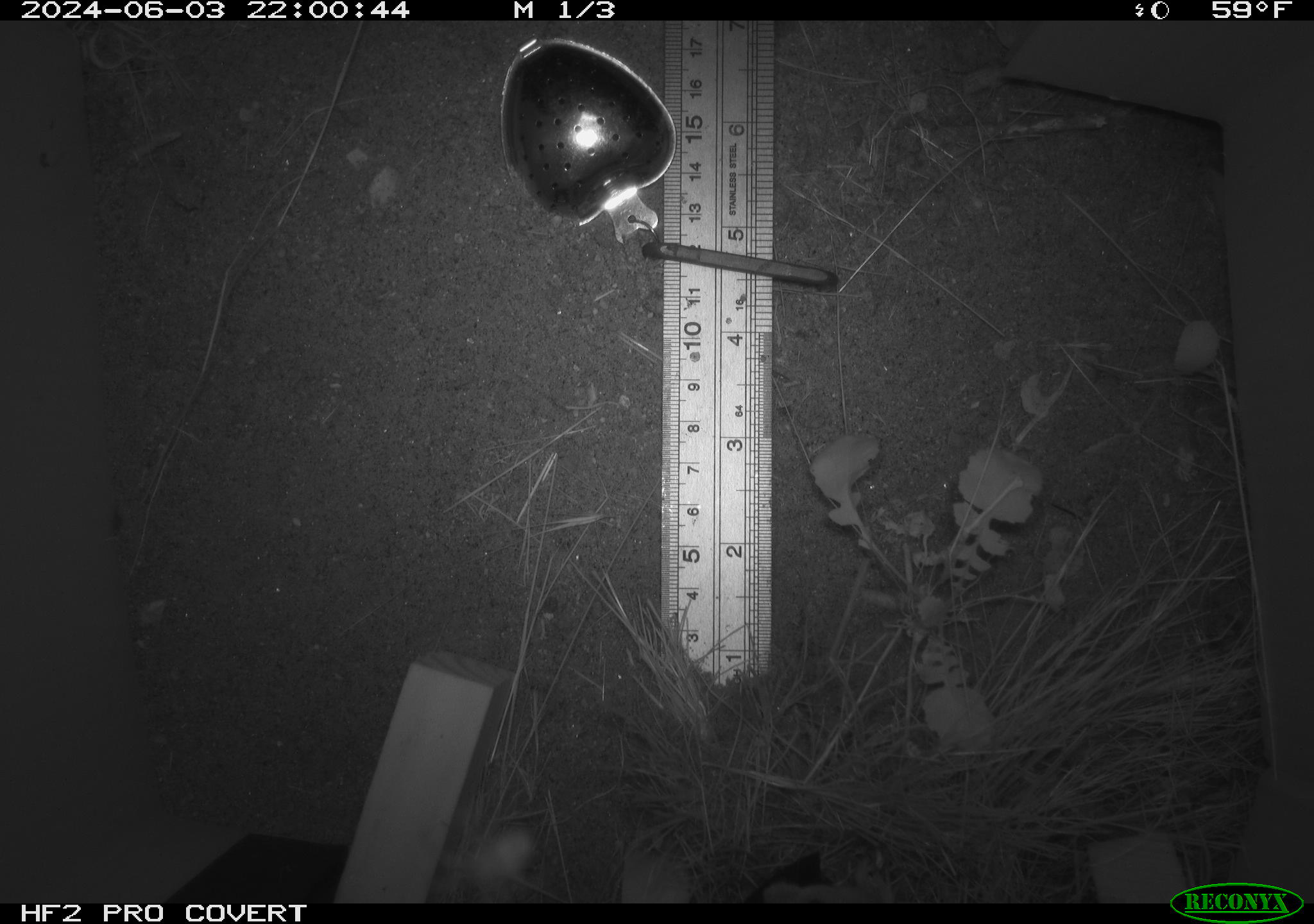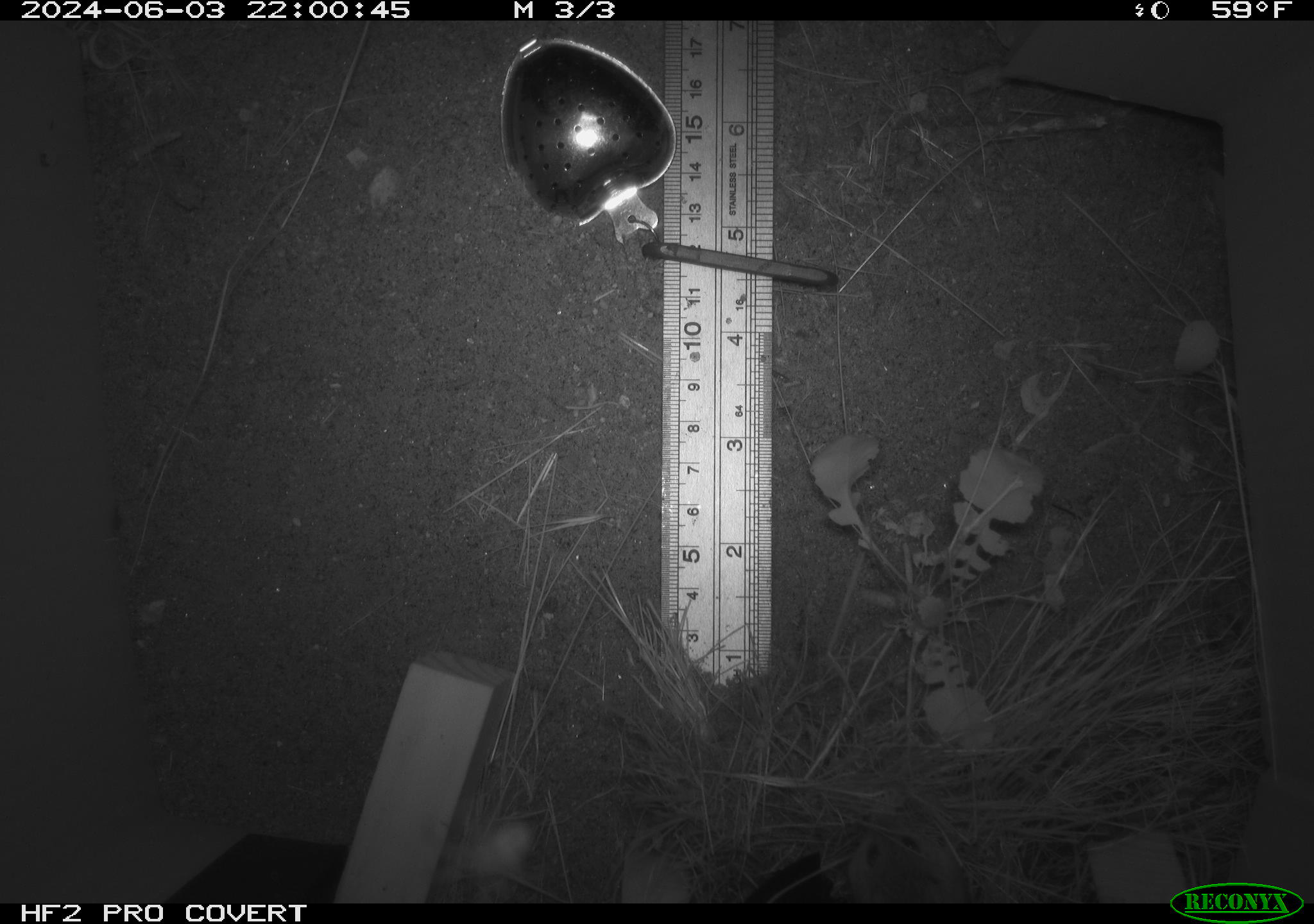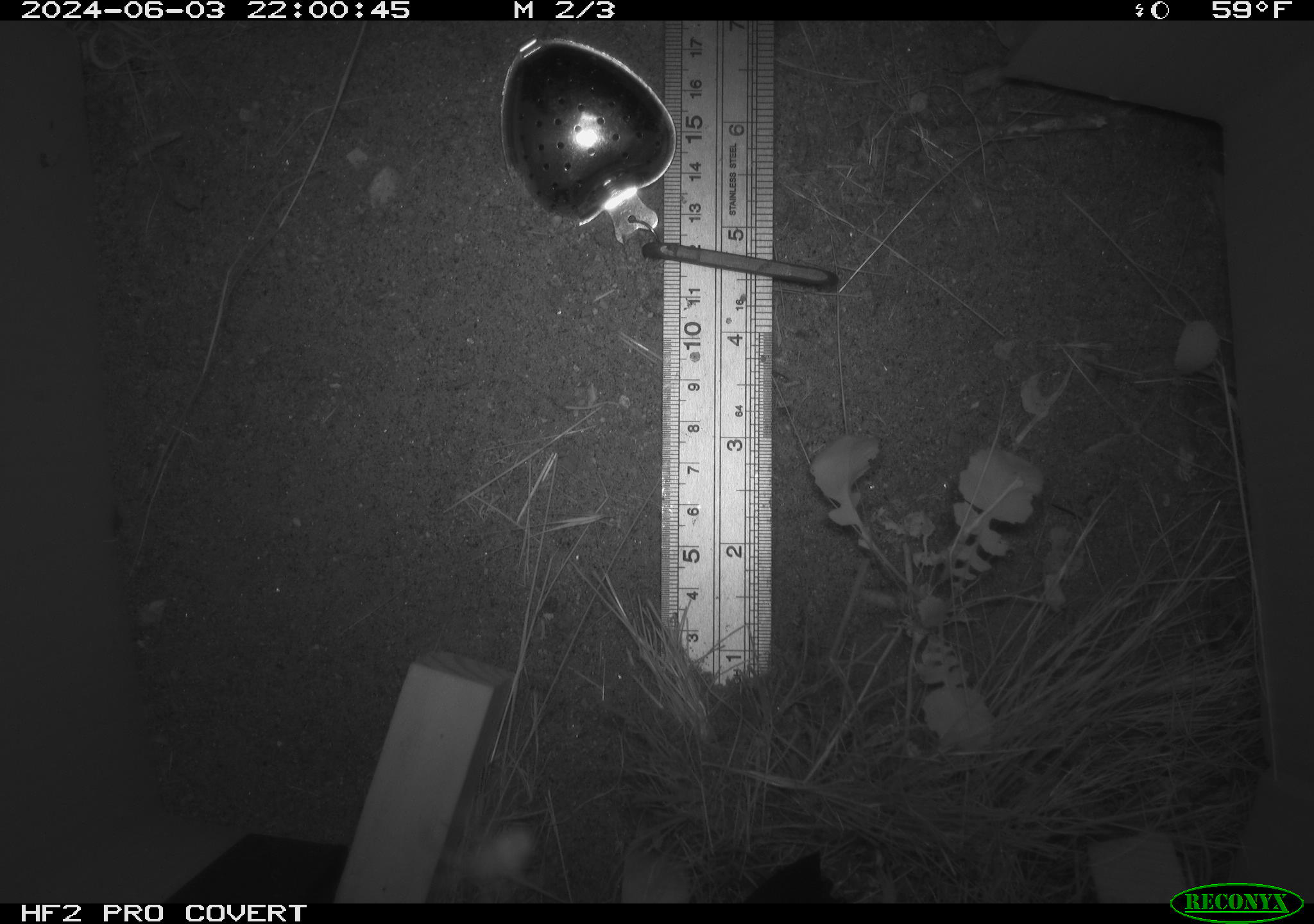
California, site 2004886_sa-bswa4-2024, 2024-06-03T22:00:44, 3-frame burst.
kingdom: Animalia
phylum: Chordata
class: Mammalia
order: Rodentia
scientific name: Rodentia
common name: rodent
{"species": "rodent (Rodentia)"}